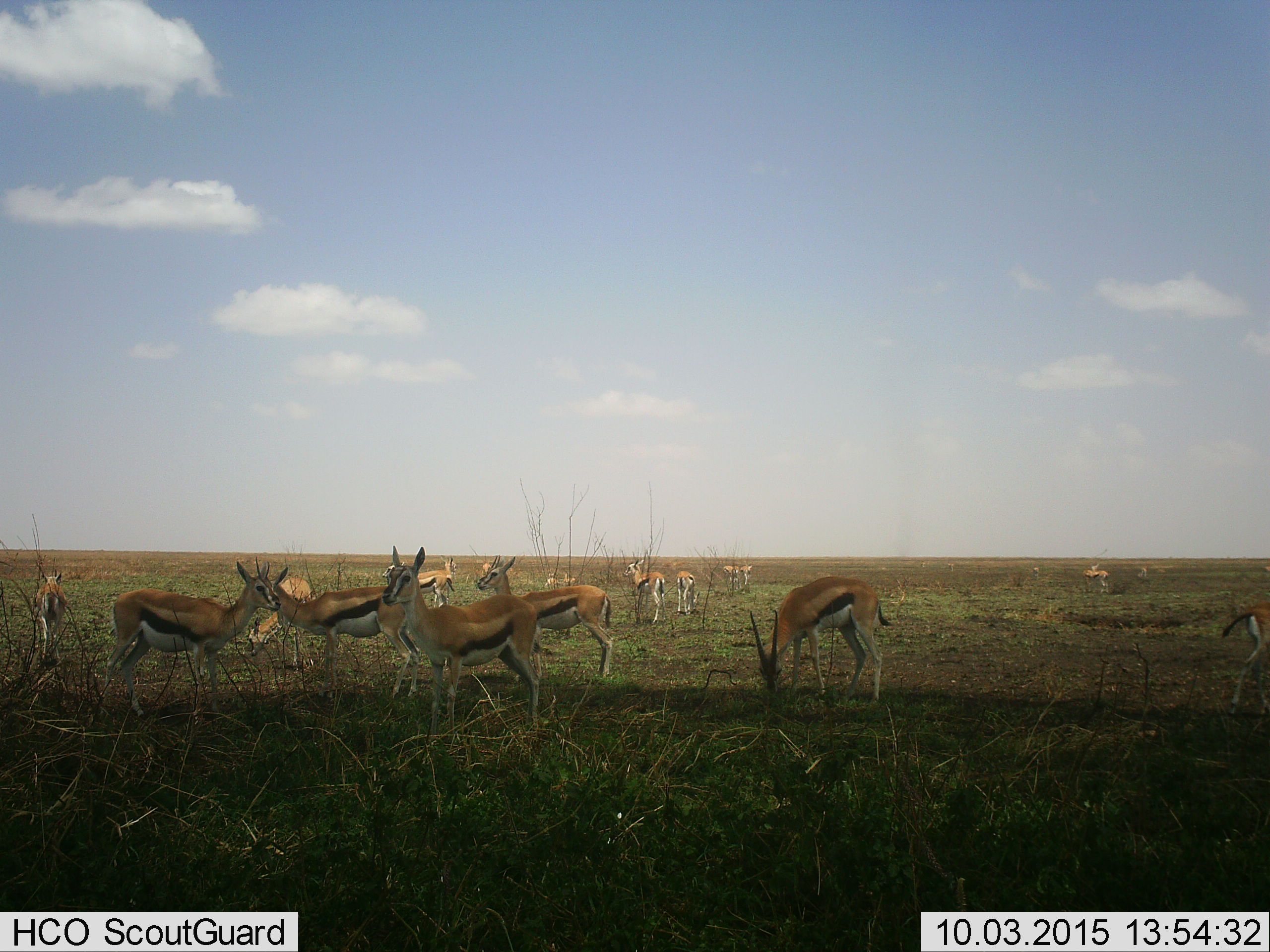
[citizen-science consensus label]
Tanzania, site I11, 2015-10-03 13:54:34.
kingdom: Animalia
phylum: Chordata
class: Mammalia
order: Artiodactyla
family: Bovidae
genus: Eudorcas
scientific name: Eudorcas thomsonii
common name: thomson's gazelle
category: gazellethomsons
Gazellethomsons (thomson's gazelle) (Eudorcas thomsonii), count 11-50. Behavior (volunteer vote fractions): standing 90%, resting 0%, moving 10%, interacting 0%. Young present (vote fraction): 0%. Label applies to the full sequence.